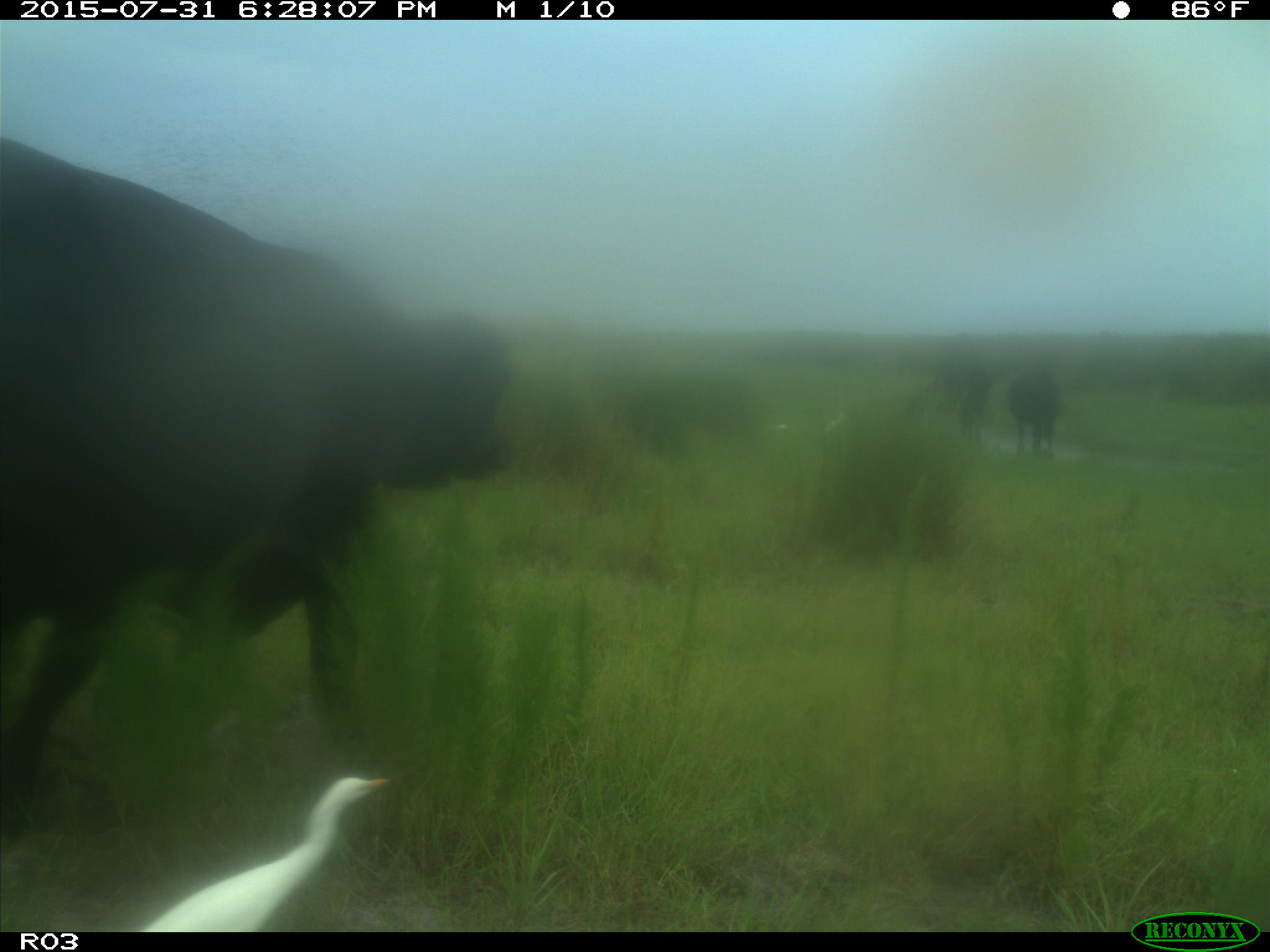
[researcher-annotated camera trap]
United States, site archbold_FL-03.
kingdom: Animalia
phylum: Chordata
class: Mammalia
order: Artiodactyla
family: Bovidae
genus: Bos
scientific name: Bos taurus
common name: domestic cow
Bos taurus (domestic cow).